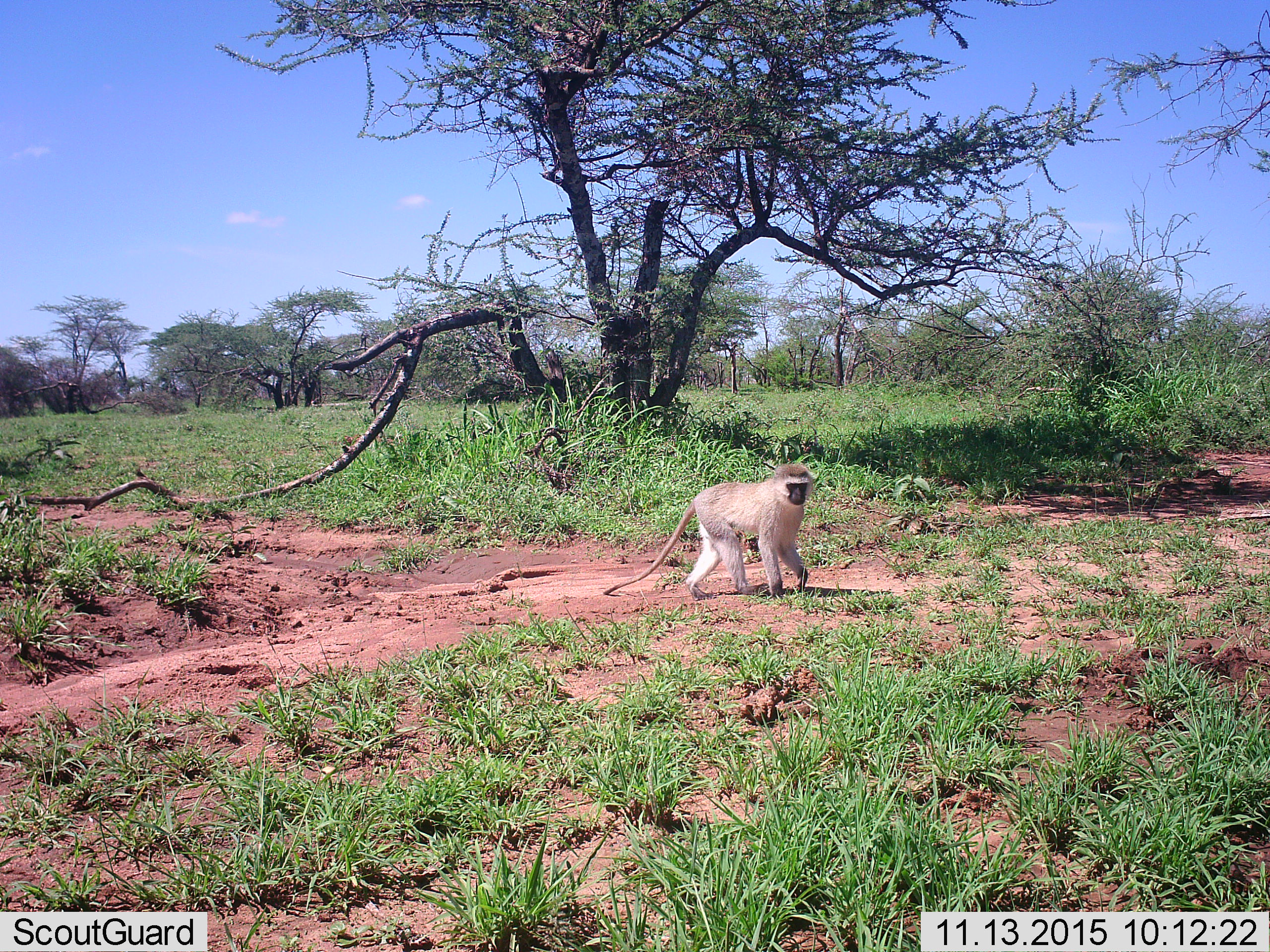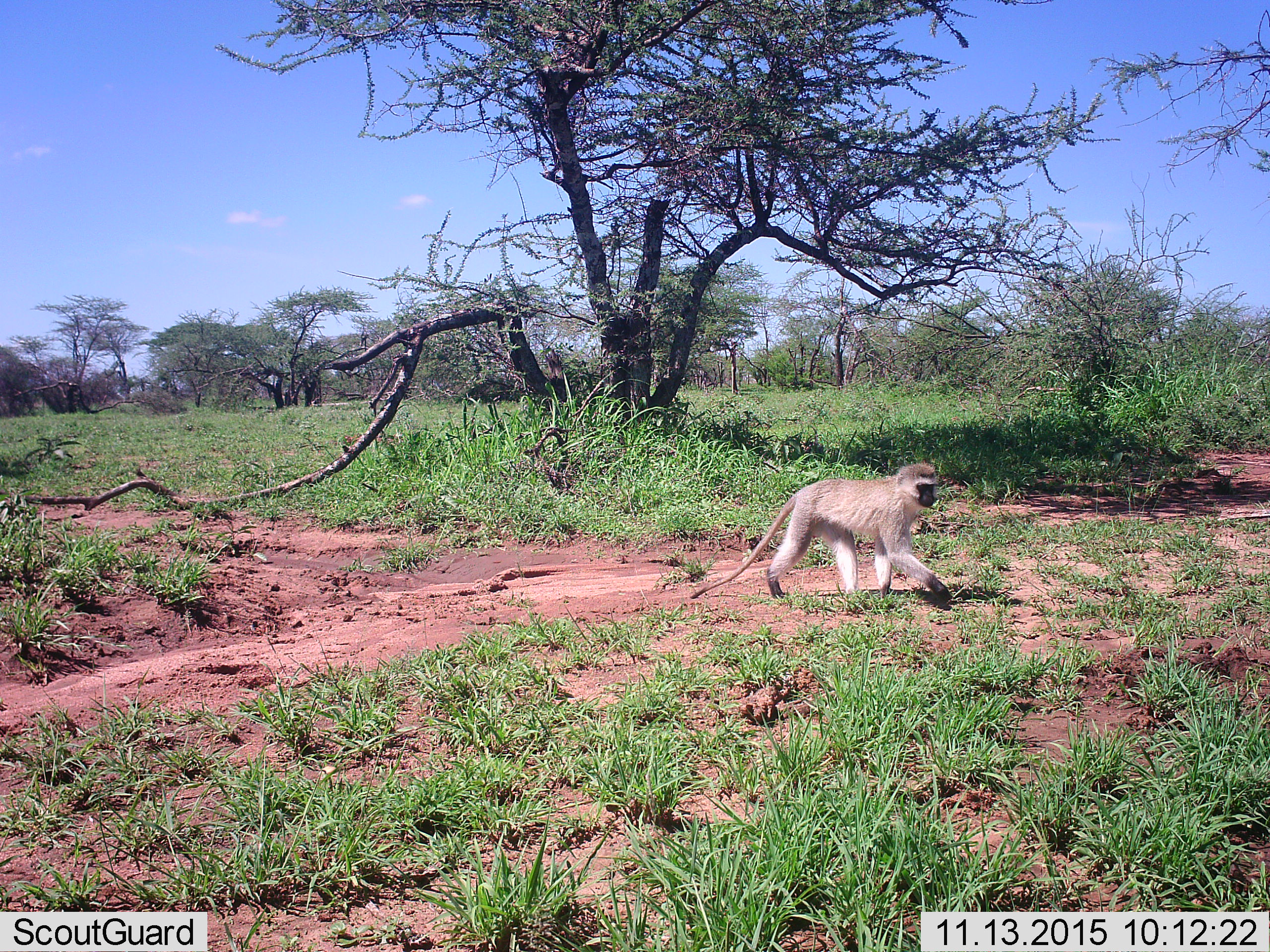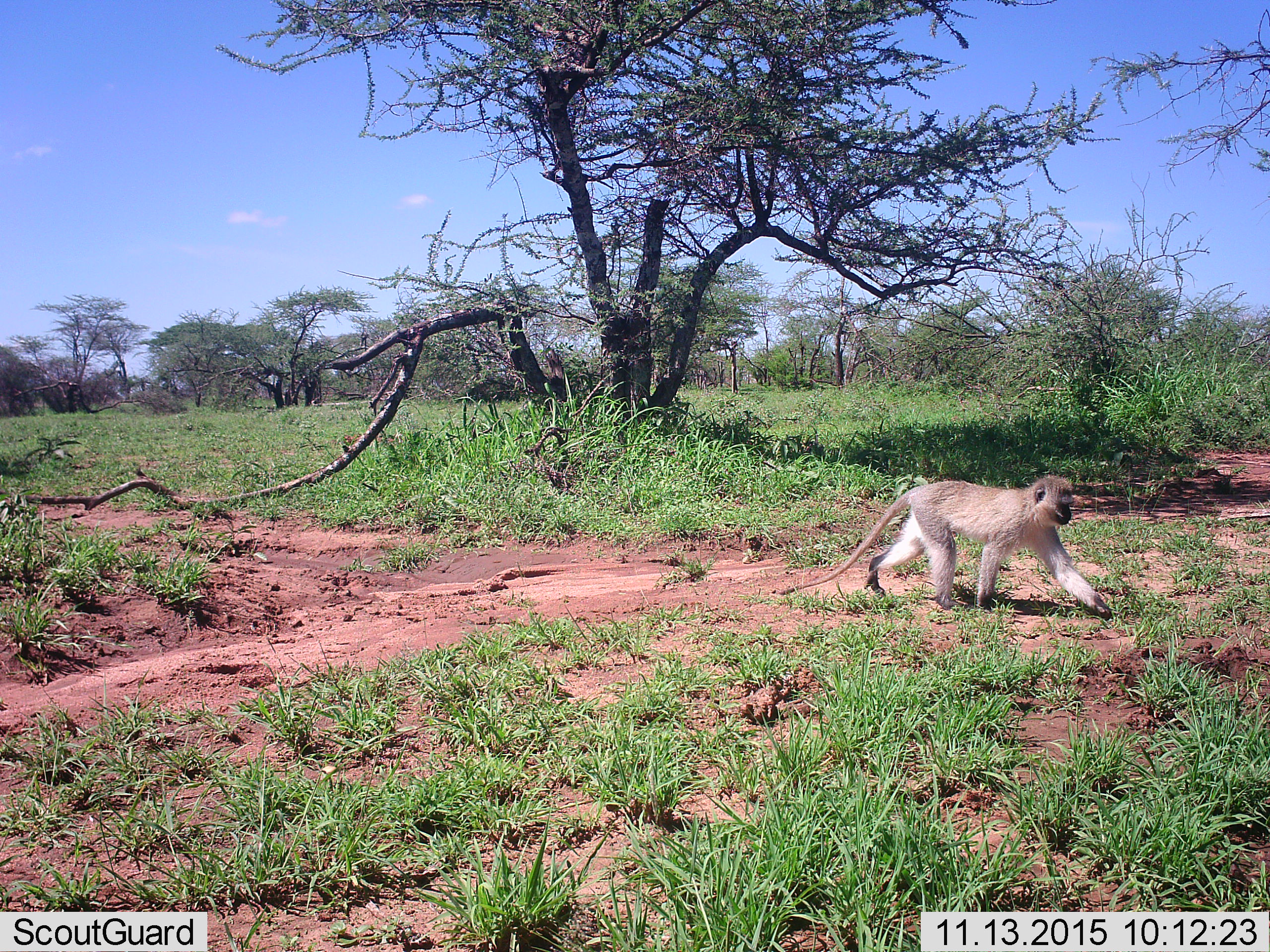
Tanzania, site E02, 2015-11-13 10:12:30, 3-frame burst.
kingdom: Animalia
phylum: Chordata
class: Mammalia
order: Primates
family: Cercopithecidae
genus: Chlorocebus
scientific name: Chlorocebus pygerythrus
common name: vervet monkey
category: monkeyvervet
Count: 1.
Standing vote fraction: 0%.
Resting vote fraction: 6%.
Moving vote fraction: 94%.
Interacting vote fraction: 0%.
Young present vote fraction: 0%.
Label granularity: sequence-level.